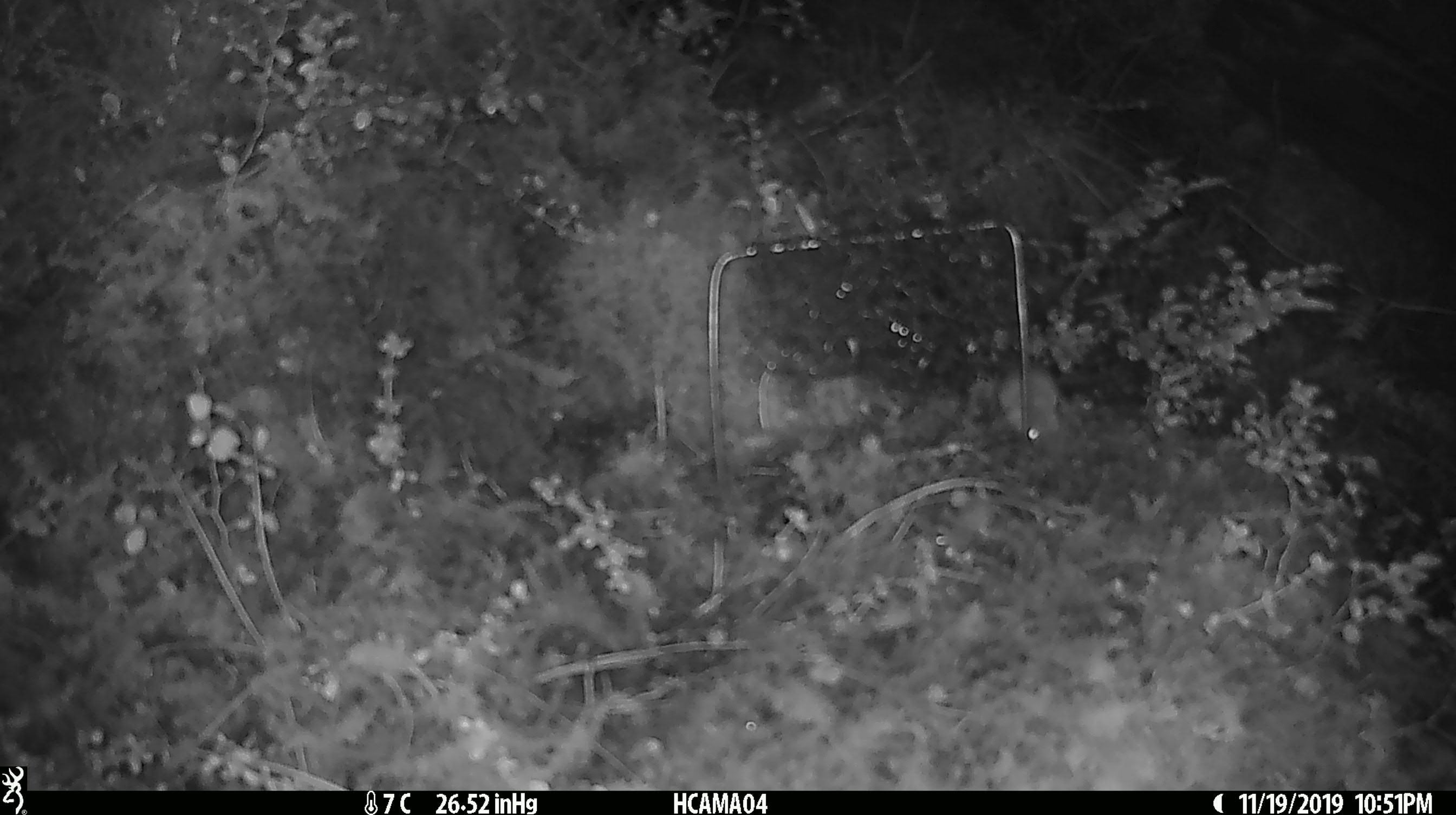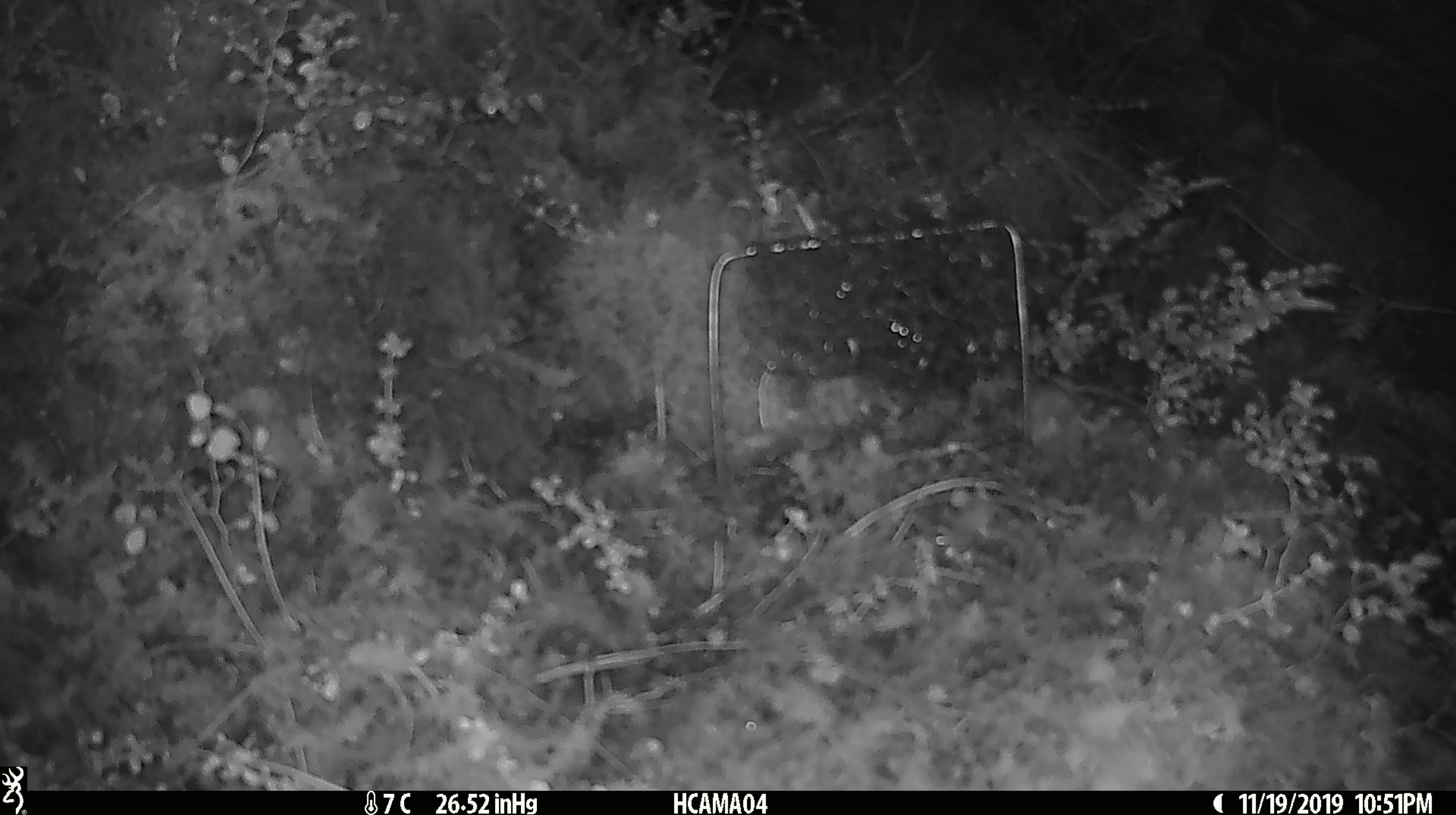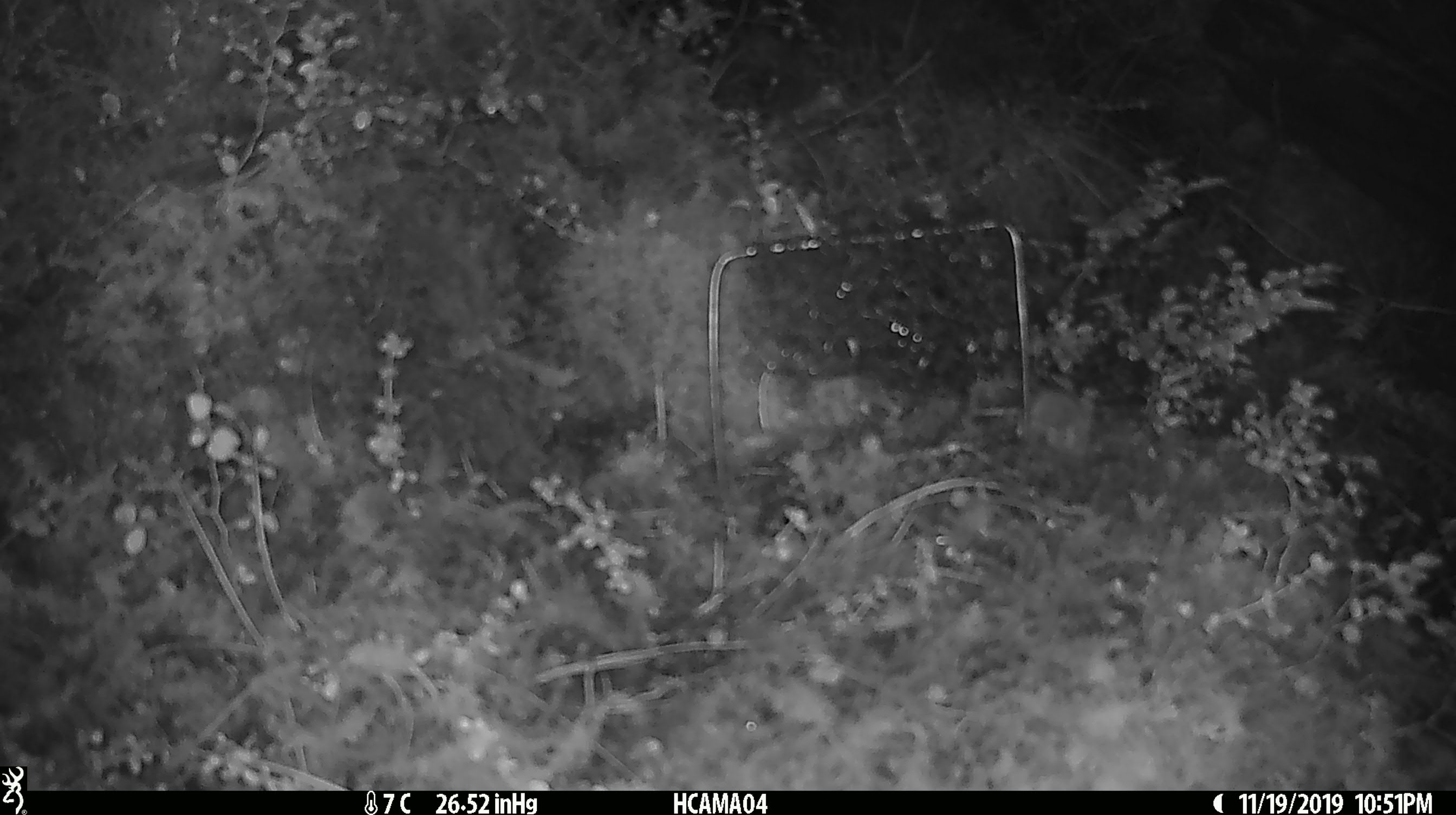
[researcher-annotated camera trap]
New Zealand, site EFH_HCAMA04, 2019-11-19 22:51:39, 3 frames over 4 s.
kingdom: Animalia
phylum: Chordata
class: Mammalia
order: Rodentia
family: Muridae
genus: Mus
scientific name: Mus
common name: mouse